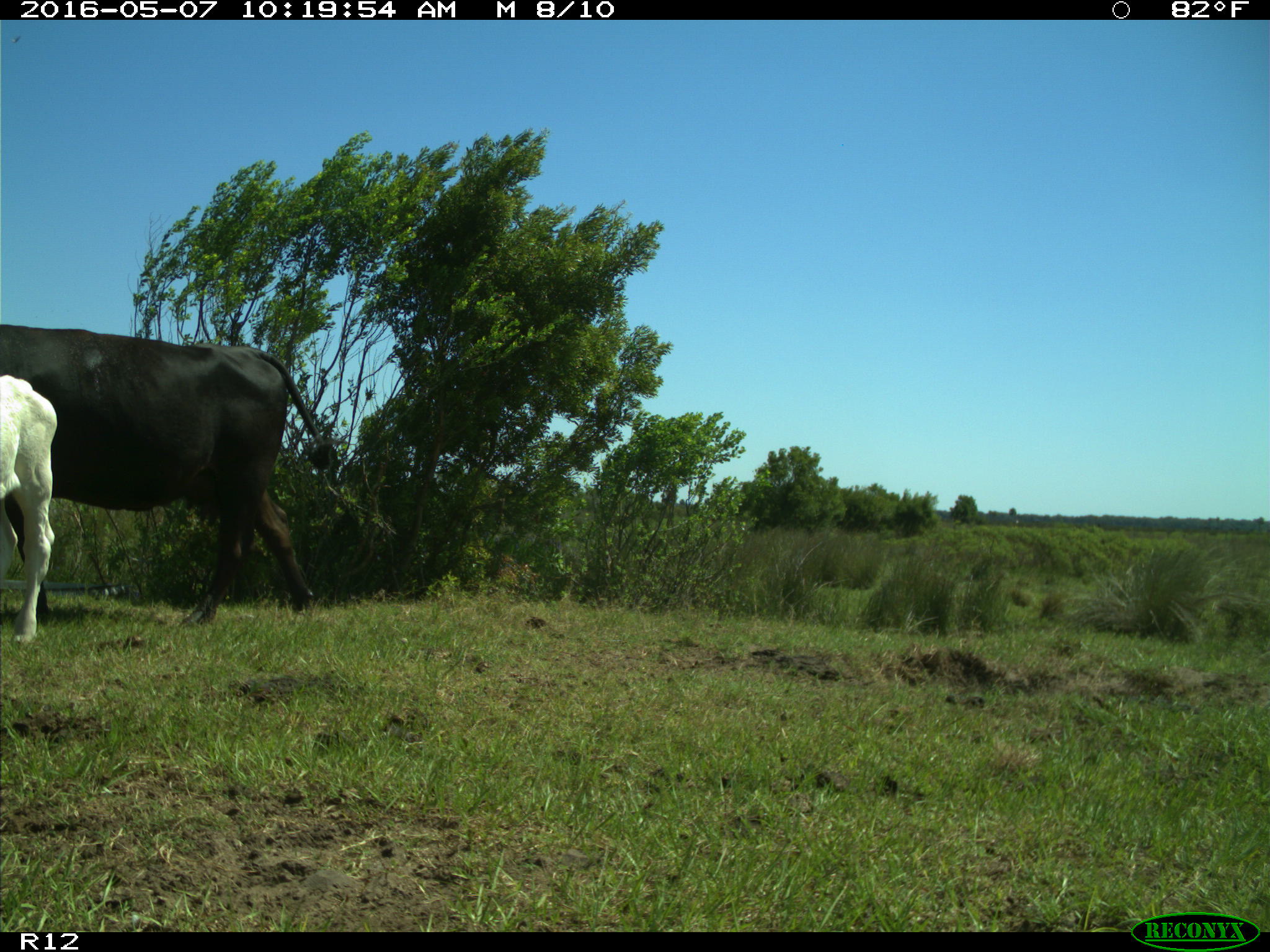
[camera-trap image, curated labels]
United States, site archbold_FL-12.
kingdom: Animalia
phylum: Chordata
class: Mammalia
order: Artiodactyla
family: Bovidae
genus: Bos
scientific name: Bos taurus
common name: domestic cow